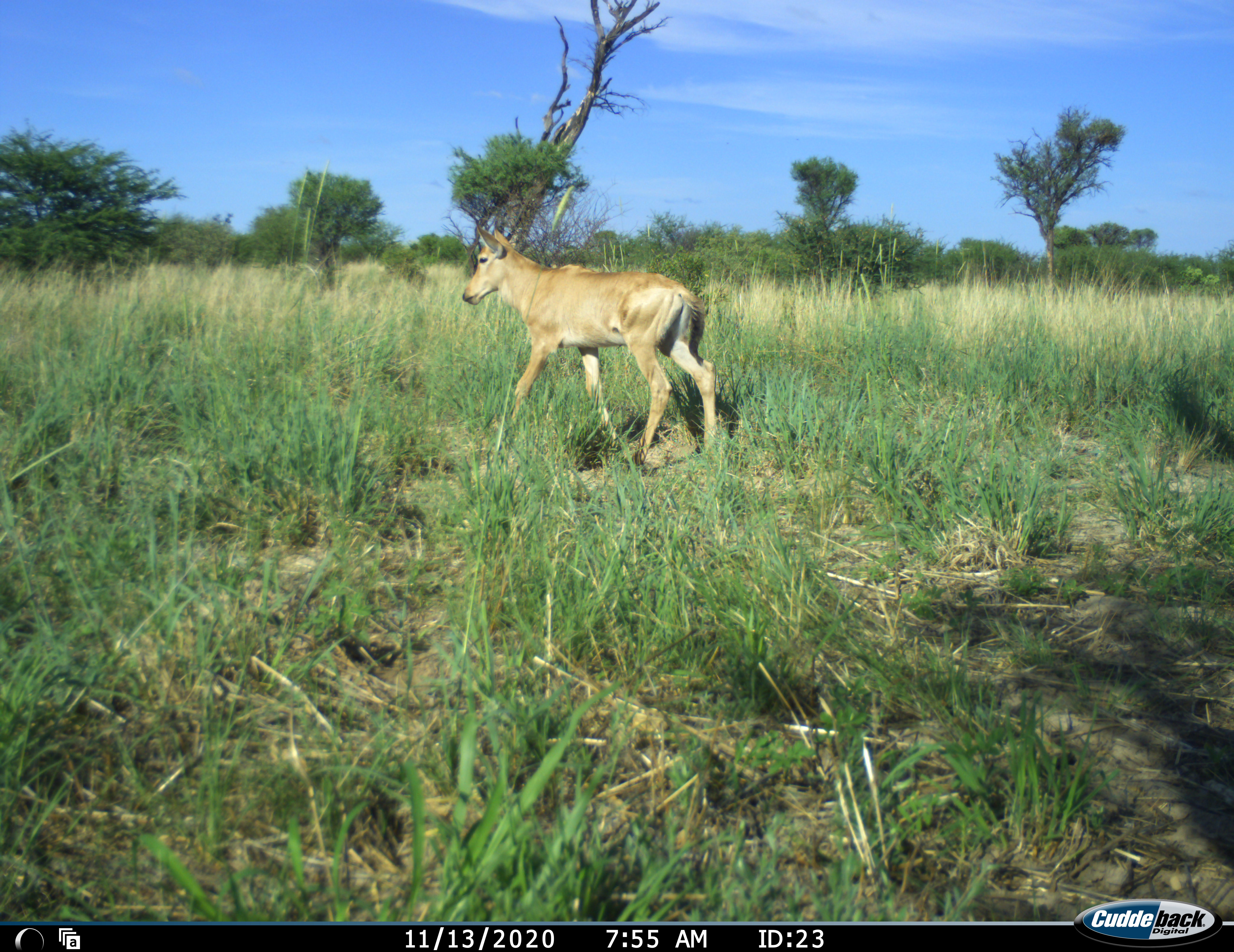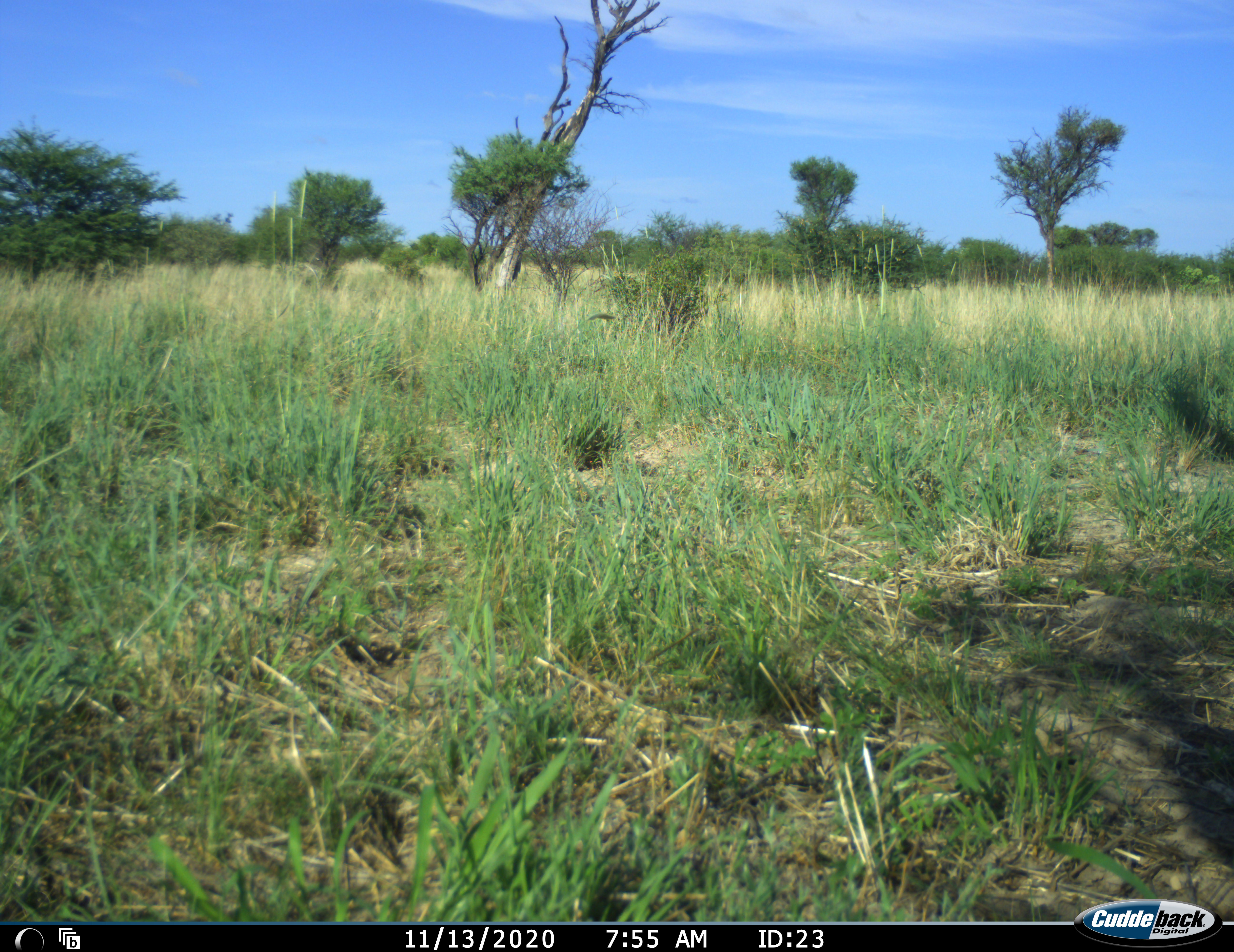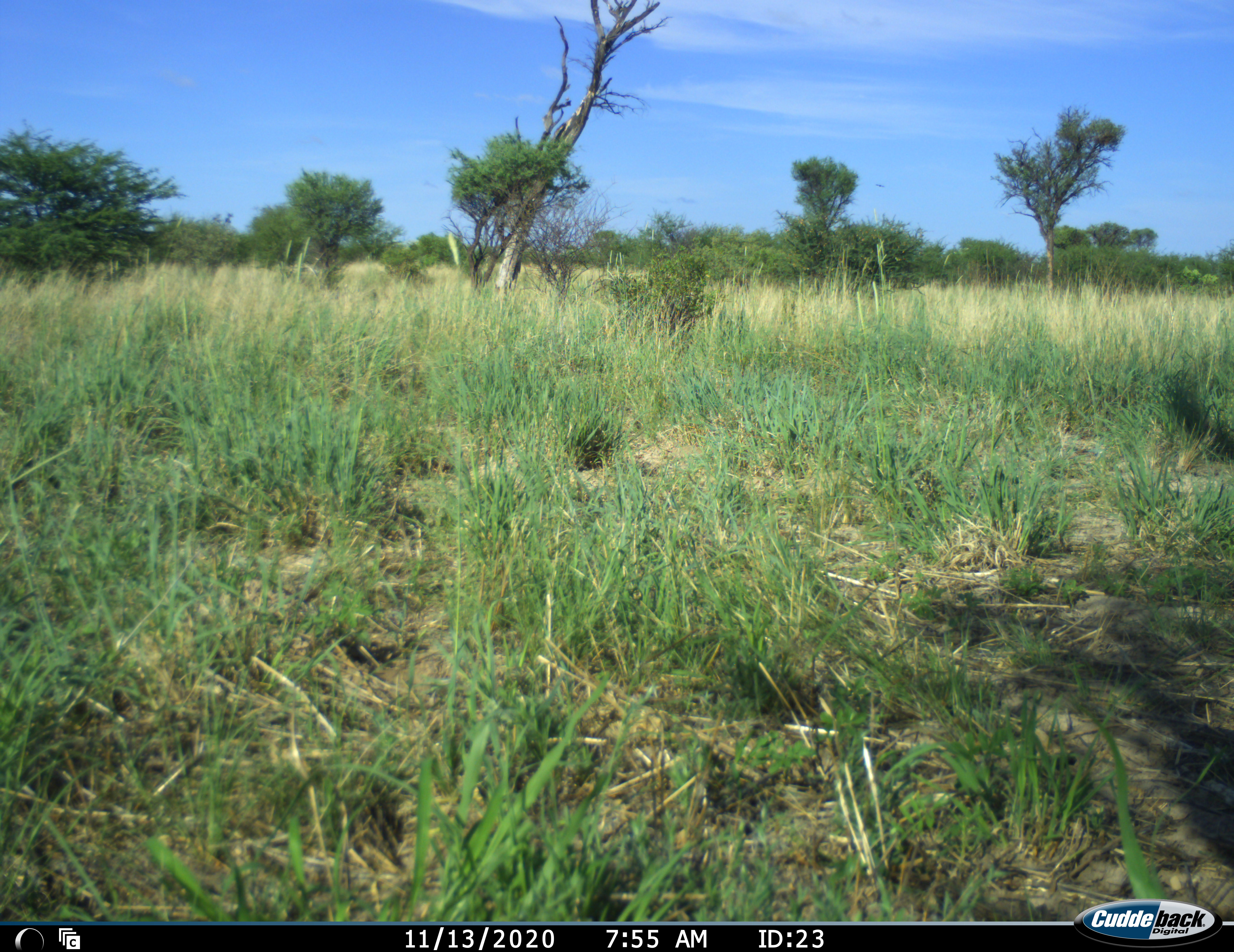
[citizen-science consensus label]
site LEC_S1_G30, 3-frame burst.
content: unidentified animal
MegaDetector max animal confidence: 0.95